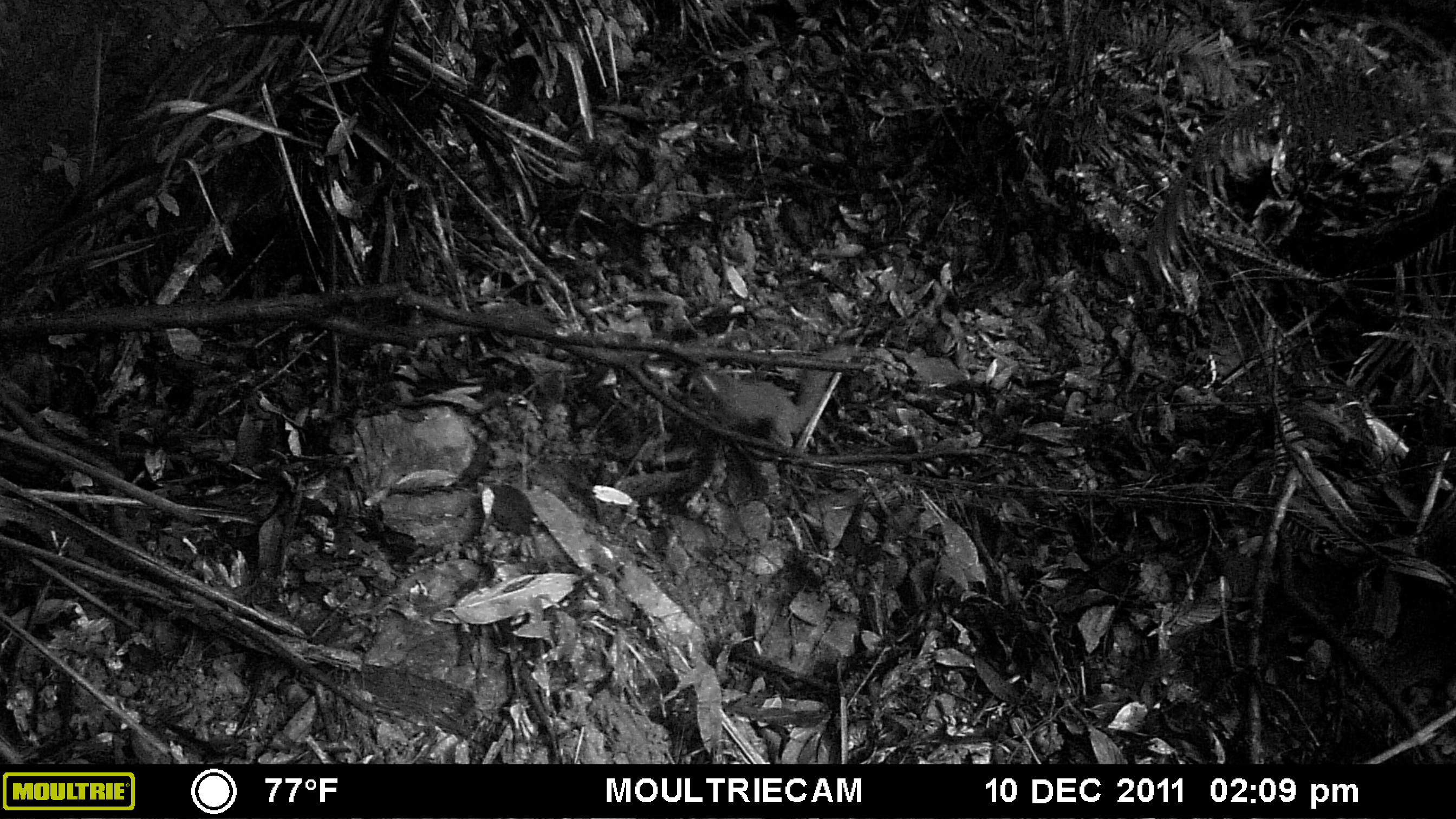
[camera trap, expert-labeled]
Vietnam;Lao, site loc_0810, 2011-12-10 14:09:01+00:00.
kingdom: Animalia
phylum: Chordata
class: Mammalia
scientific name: Mammalia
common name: mammal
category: unidentified small mammal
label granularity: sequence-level